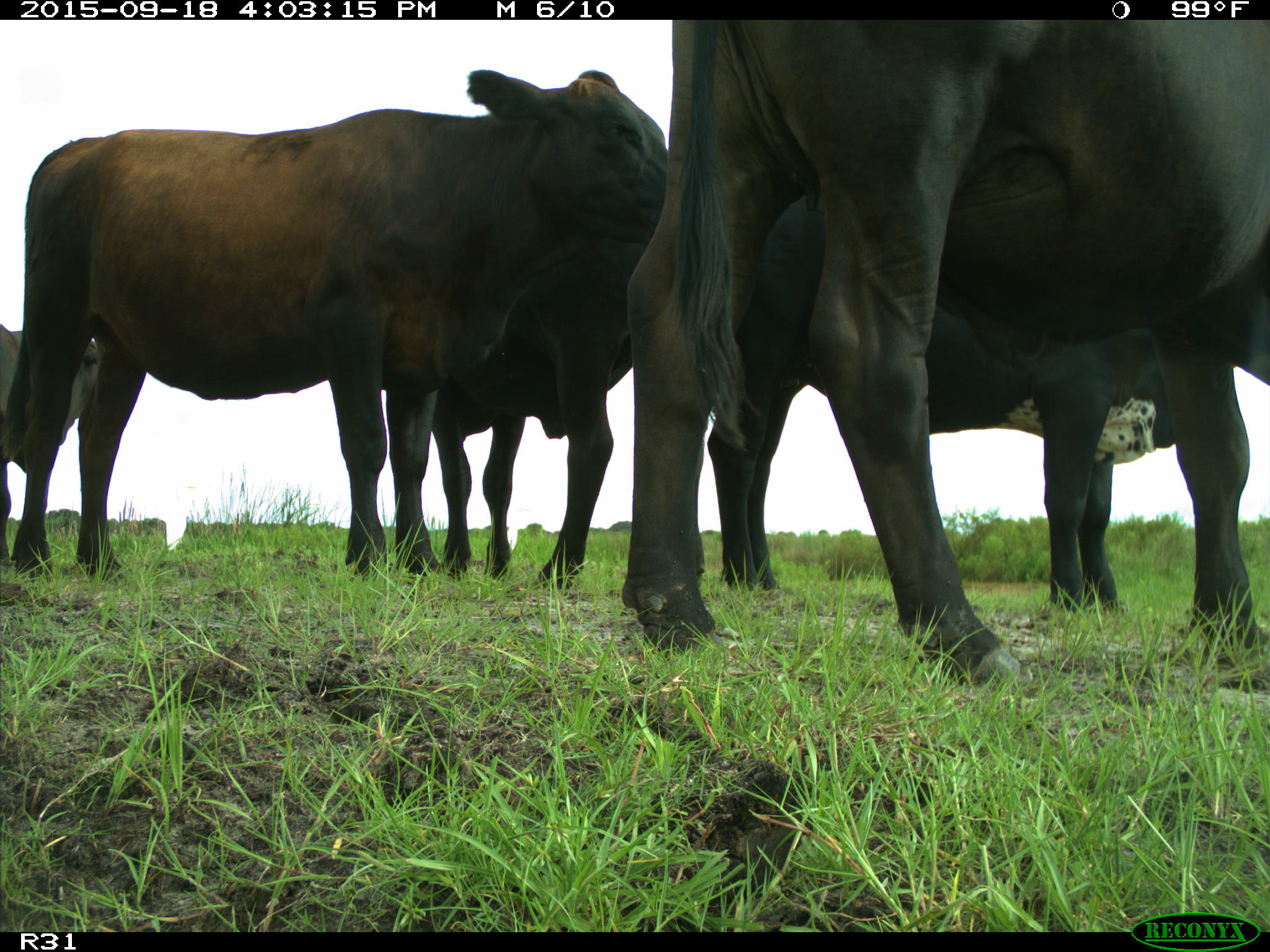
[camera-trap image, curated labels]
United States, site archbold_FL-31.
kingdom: Animalia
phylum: Chordata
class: Mammalia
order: Artiodactyla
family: Bovidae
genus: Bos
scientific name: Bos taurus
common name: domestic cow